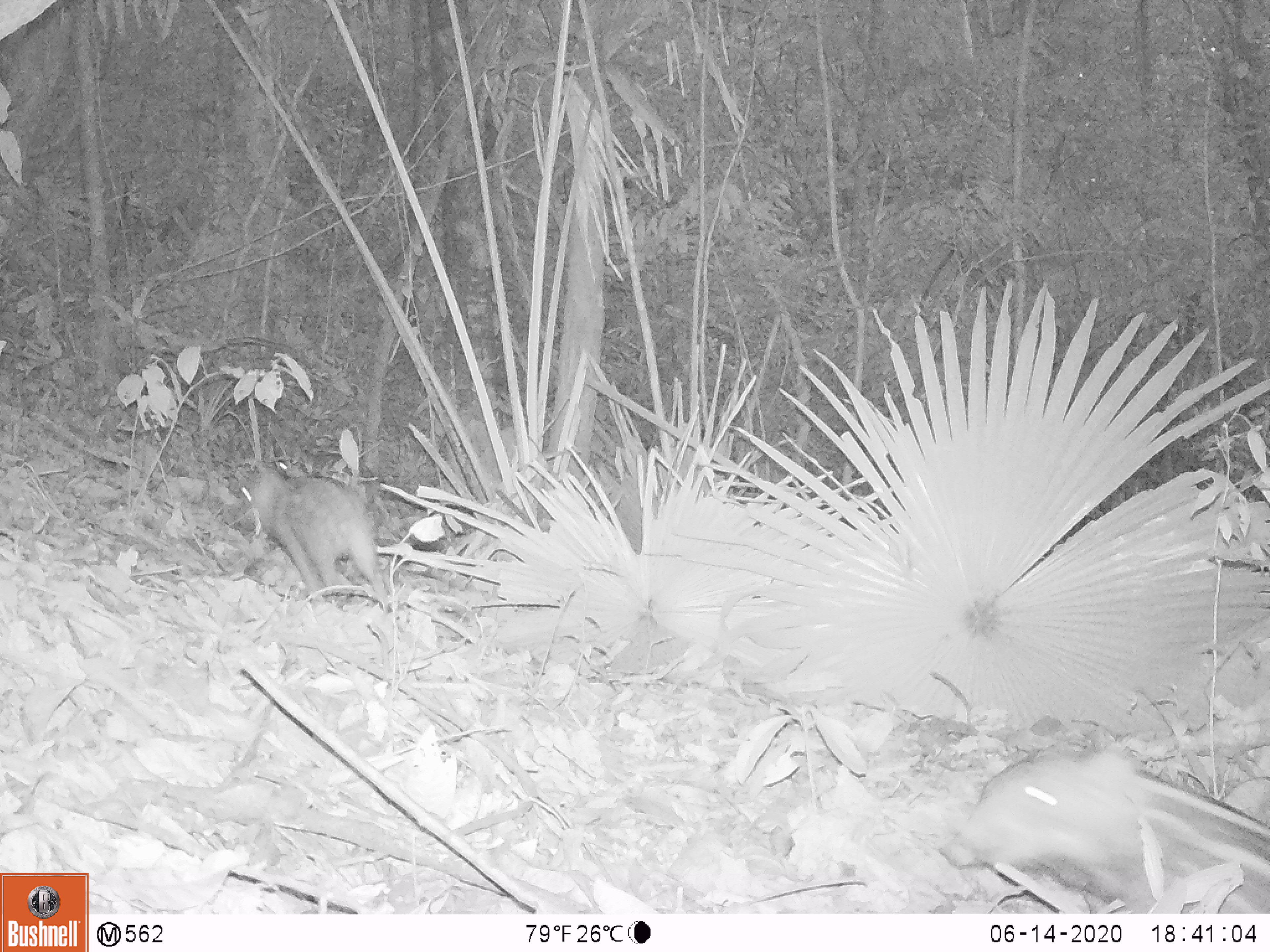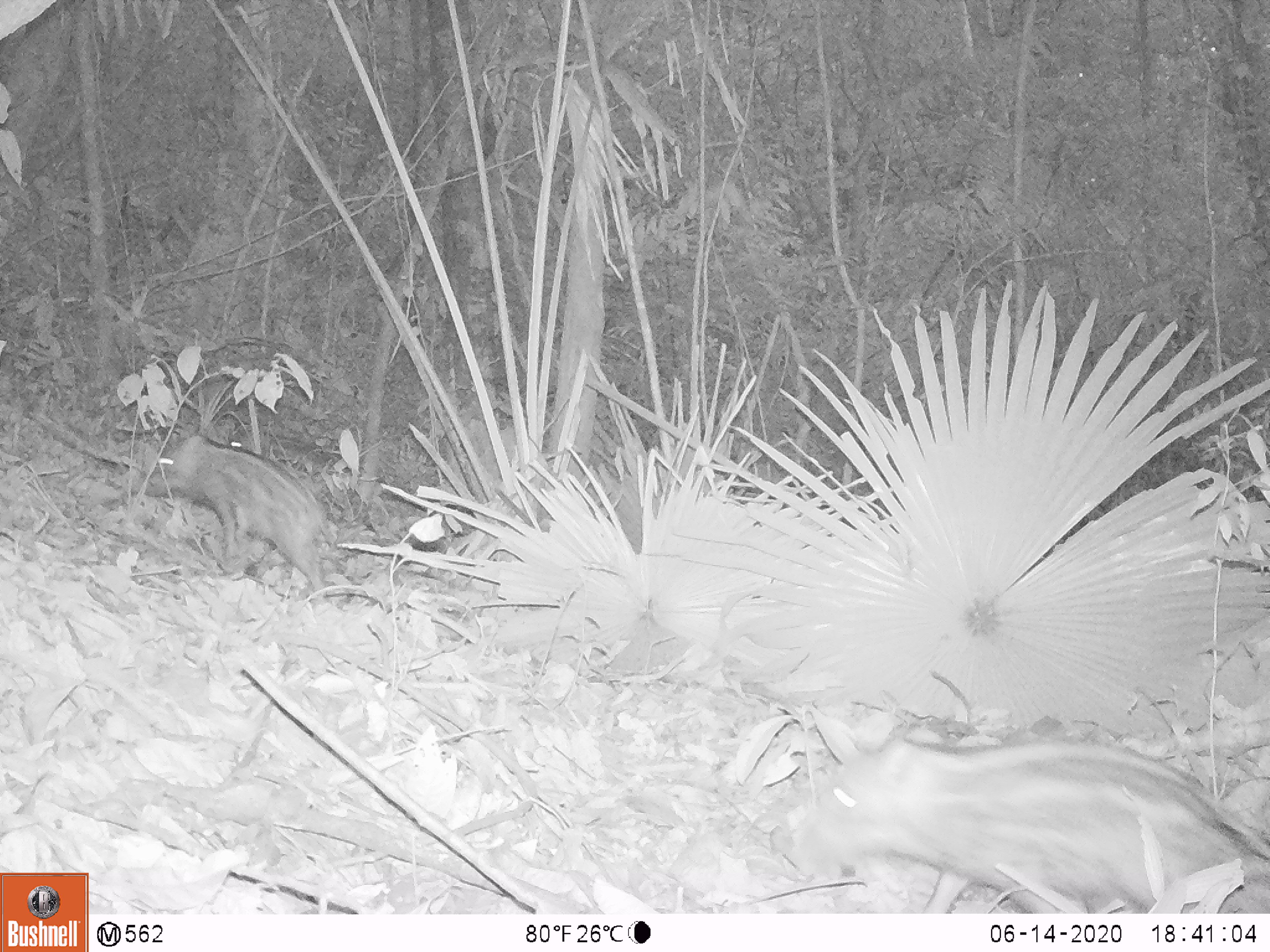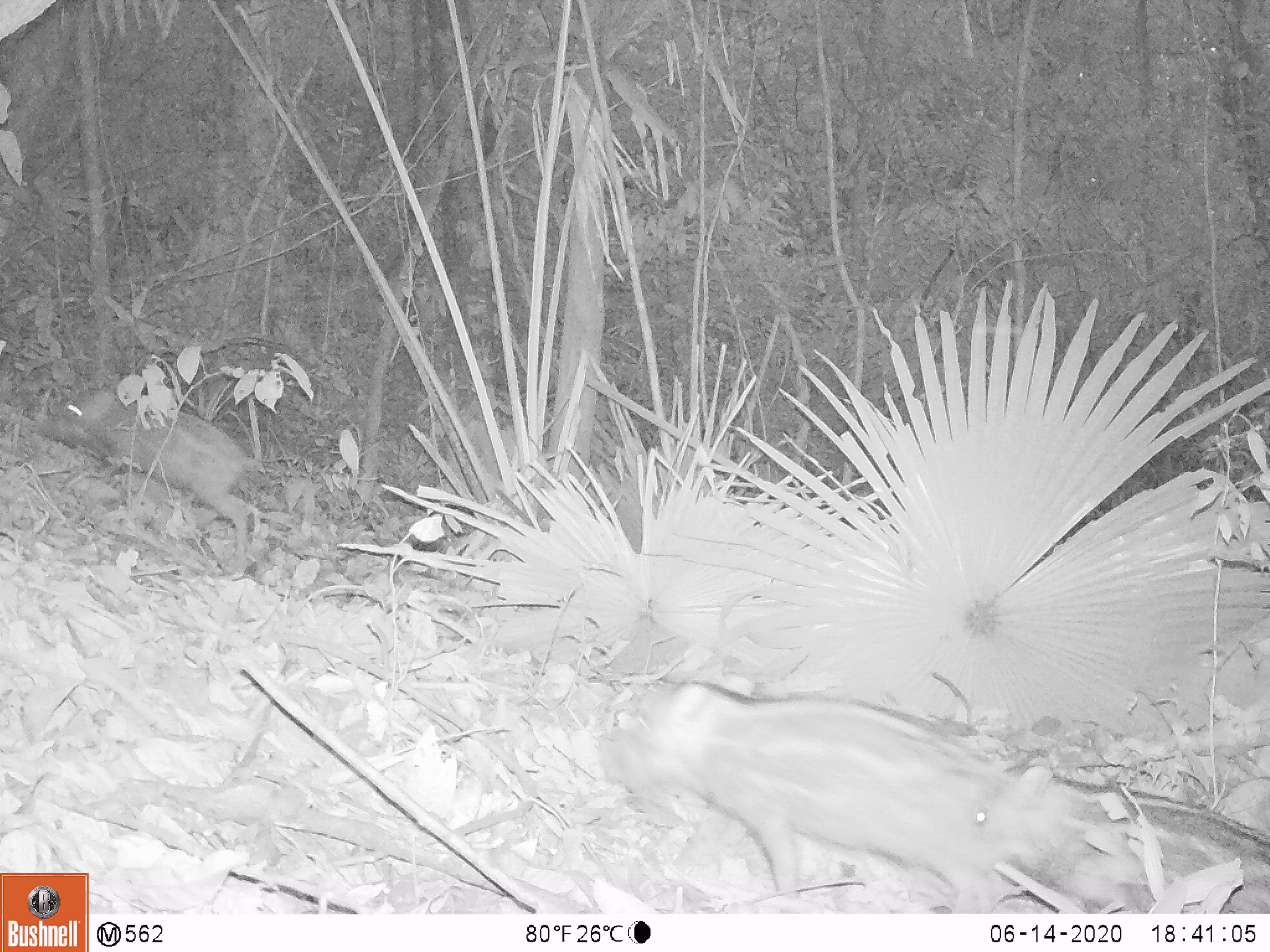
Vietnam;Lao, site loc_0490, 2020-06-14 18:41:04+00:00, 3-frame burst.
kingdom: Animalia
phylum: Chordata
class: Mammalia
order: Artiodactyla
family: Suidae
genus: Sus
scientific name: Sus scrofa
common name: eurasian wild pig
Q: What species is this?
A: Eurasian wild pig (Sus scrofa).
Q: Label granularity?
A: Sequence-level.